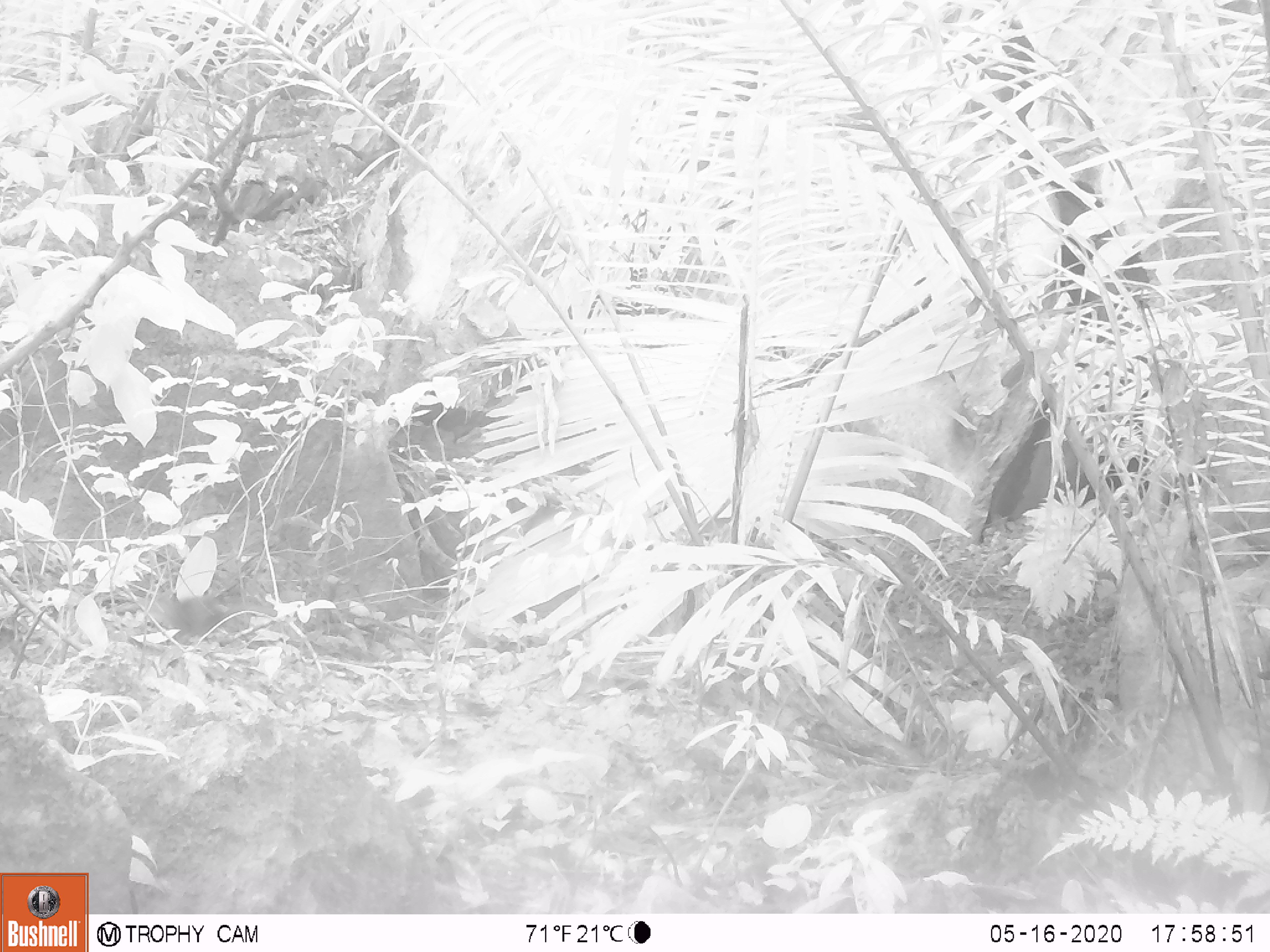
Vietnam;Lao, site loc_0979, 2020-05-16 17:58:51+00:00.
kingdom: Animalia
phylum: Chordata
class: Mammalia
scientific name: Mammalia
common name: mammal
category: unidentified small mammal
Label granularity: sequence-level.